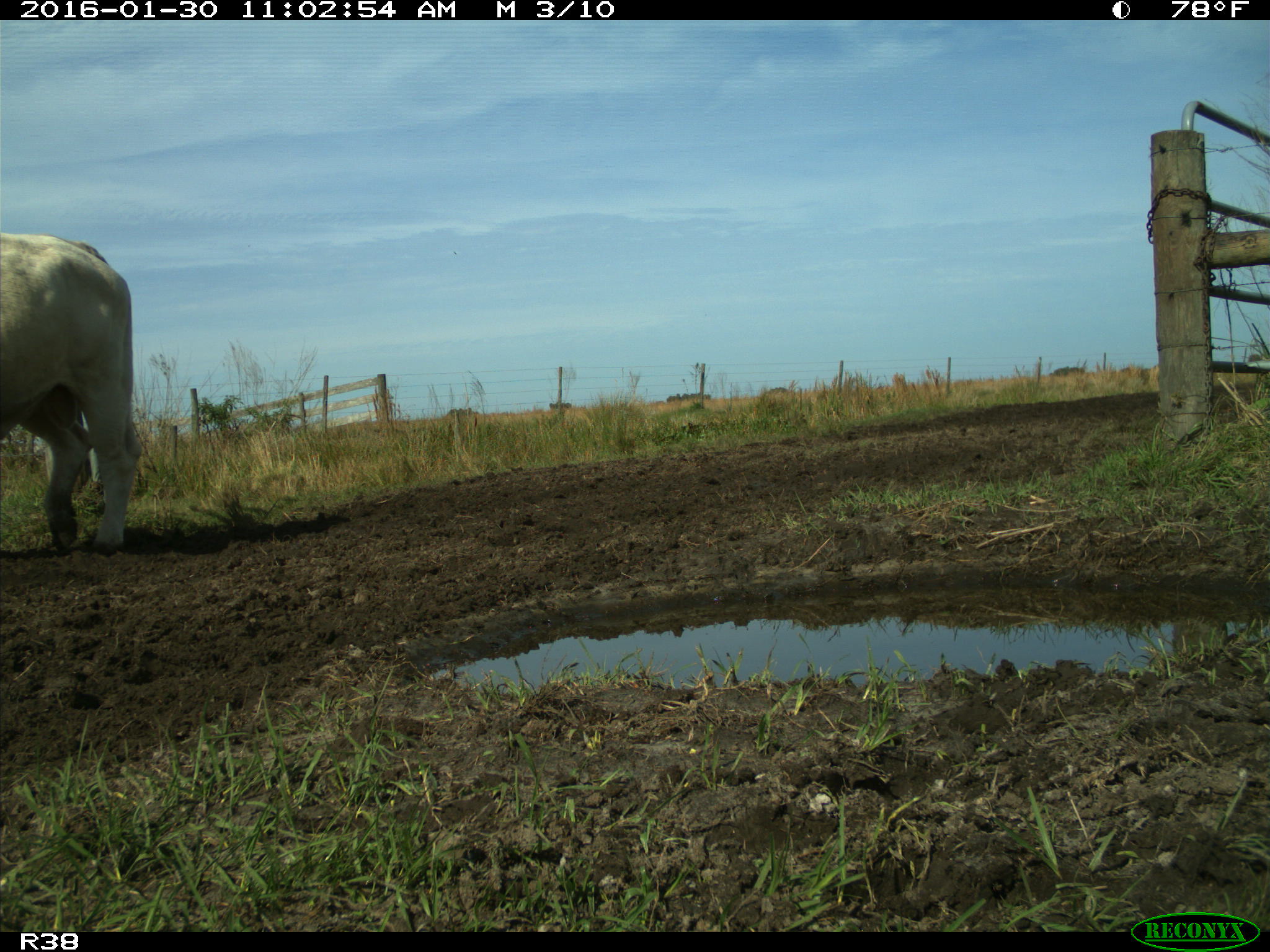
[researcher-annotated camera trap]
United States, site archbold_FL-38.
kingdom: Animalia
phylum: Chordata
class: Mammalia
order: Artiodactyla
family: Bovidae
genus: Bos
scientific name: Bos taurus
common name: domestic cow